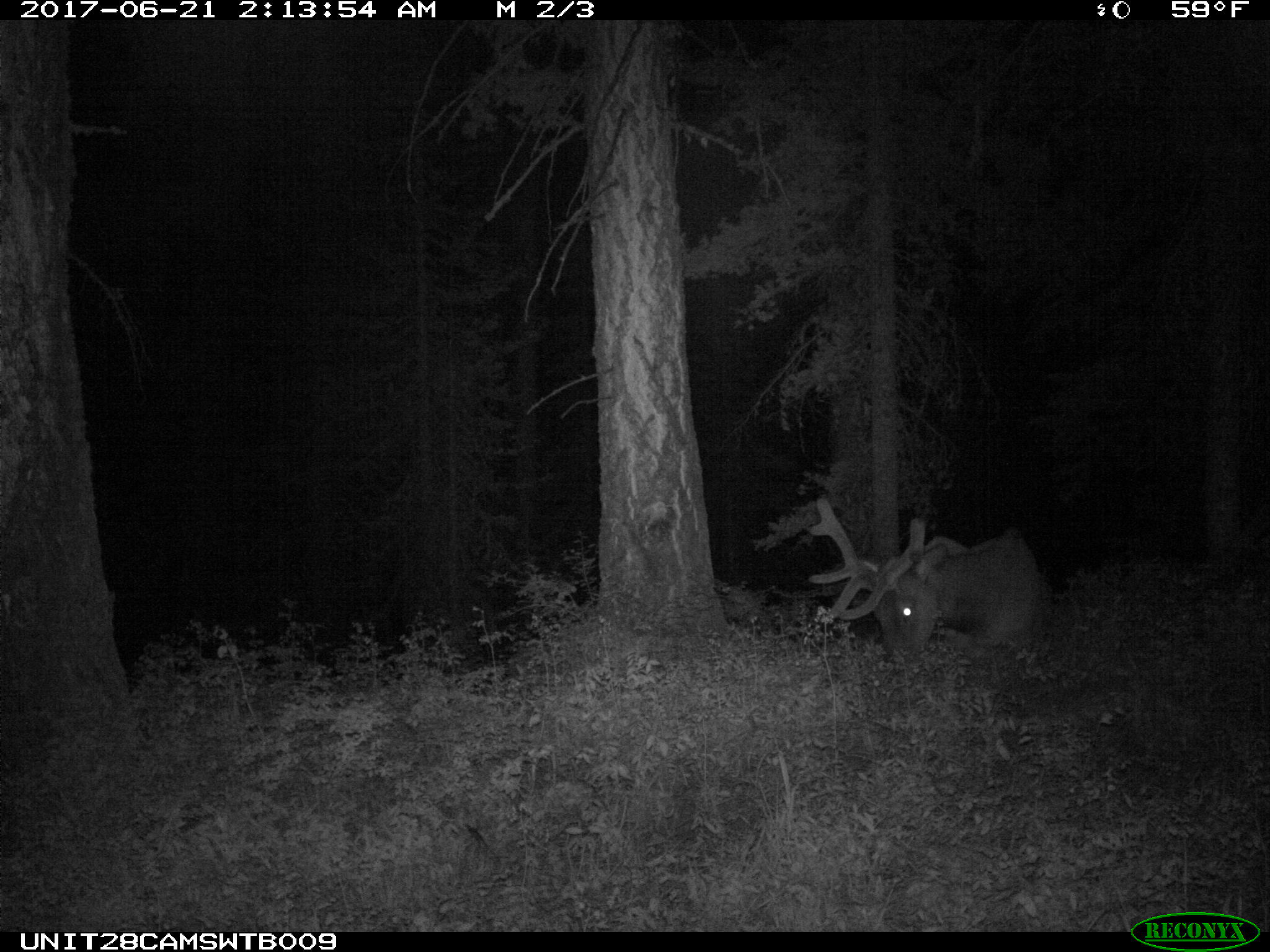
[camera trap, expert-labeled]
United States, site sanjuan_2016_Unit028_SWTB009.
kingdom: Animalia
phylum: Chordata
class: Mammalia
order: Artiodactyla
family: Cervidae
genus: Cervus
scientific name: Cervus elaphus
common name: red deer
Cervus elaphus (red deer).